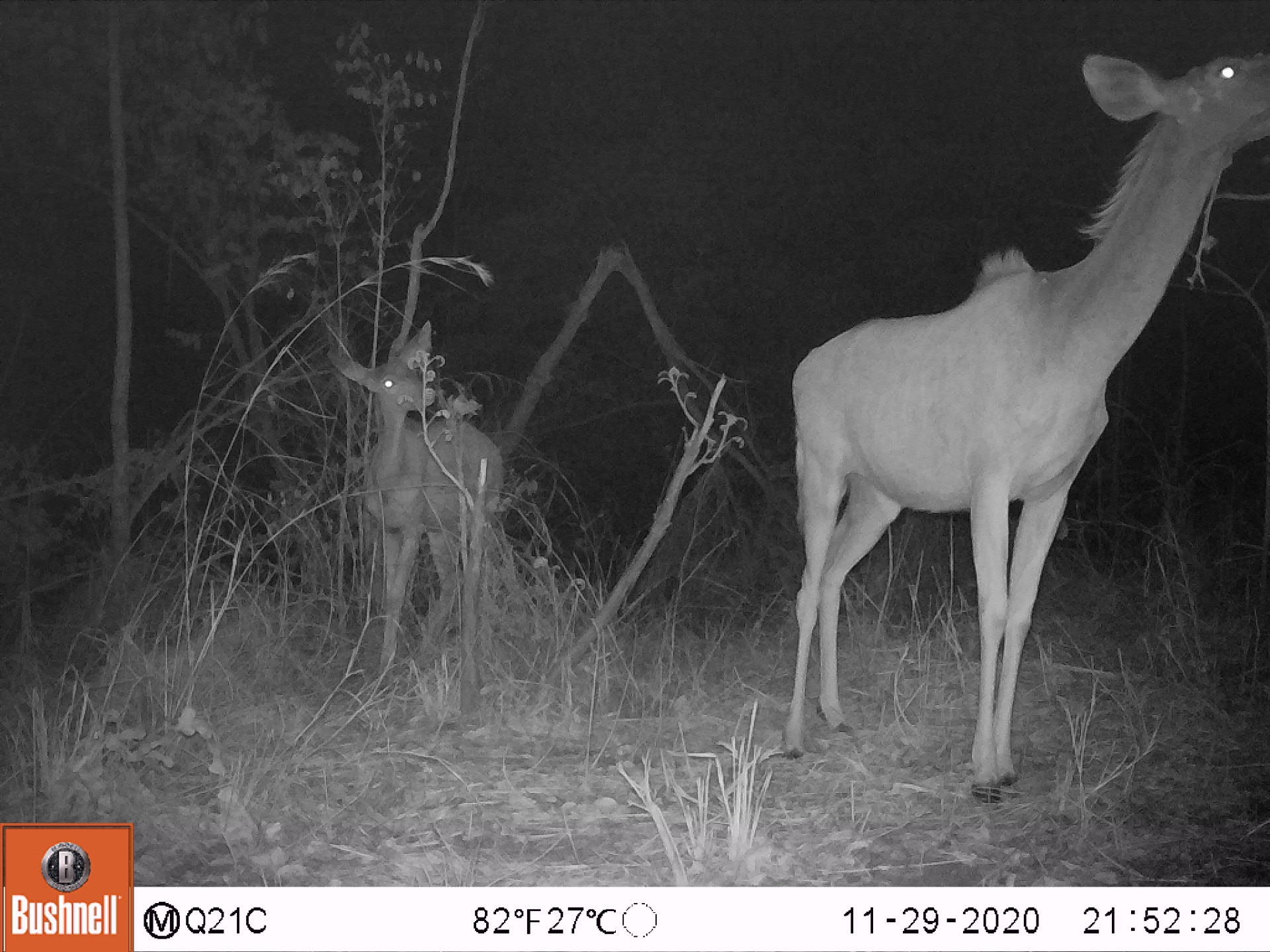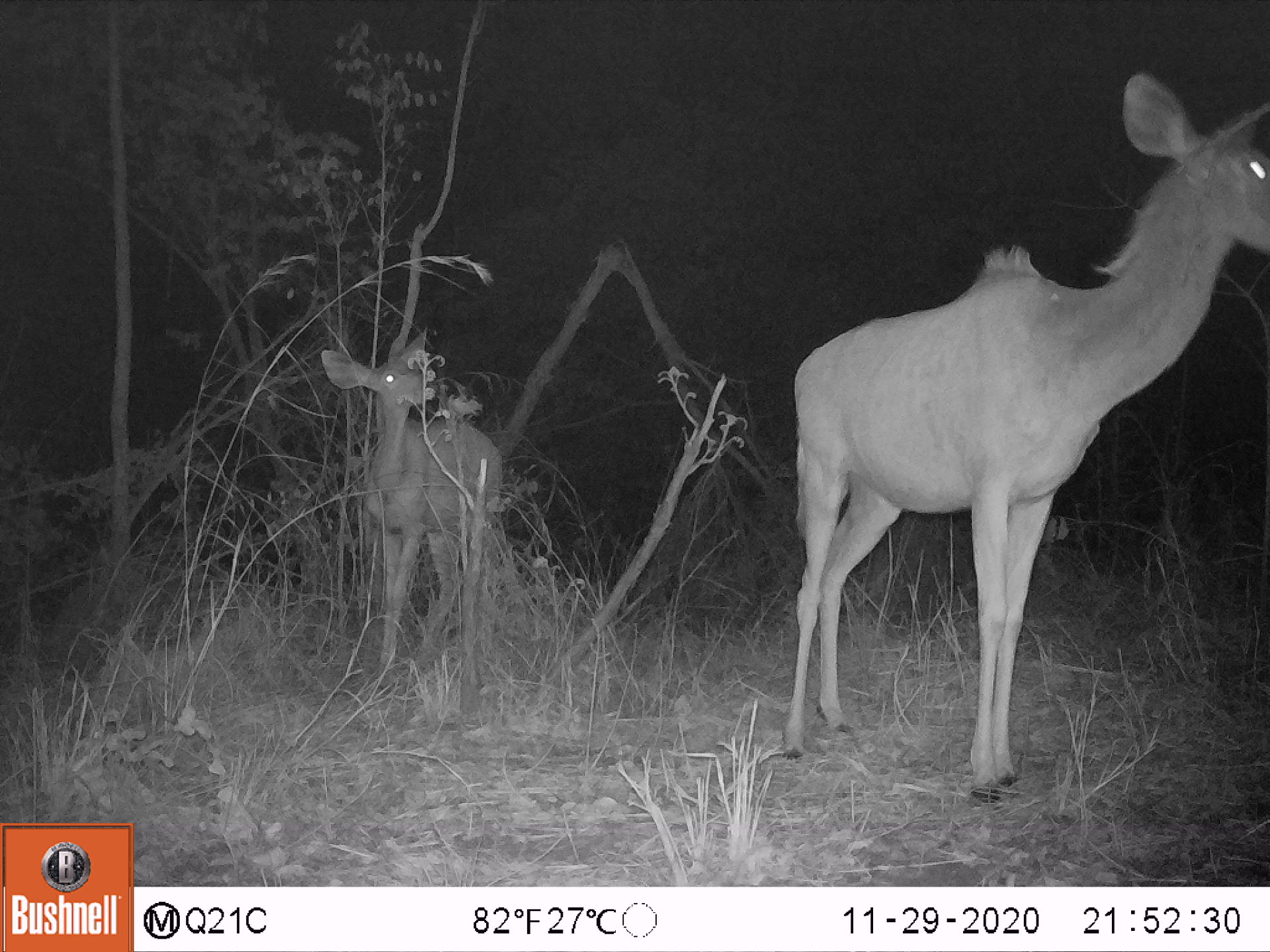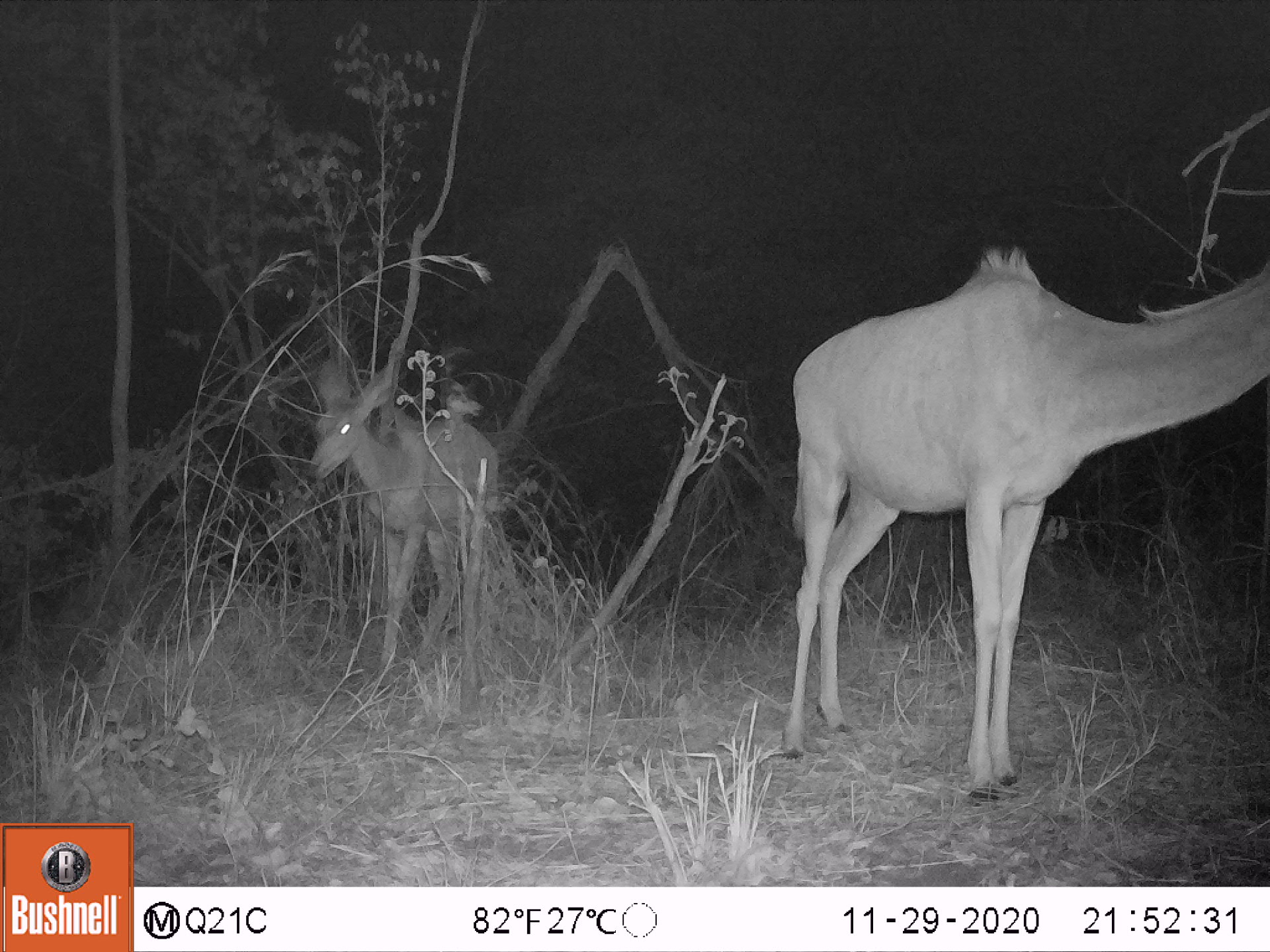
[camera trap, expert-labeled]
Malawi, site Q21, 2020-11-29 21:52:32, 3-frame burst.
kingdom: Animalia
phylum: Chordata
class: Mammalia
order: Artiodactyla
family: Bovidae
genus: Tragelaphus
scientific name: Tragelaphus strepsiceros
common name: greater kudu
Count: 2.